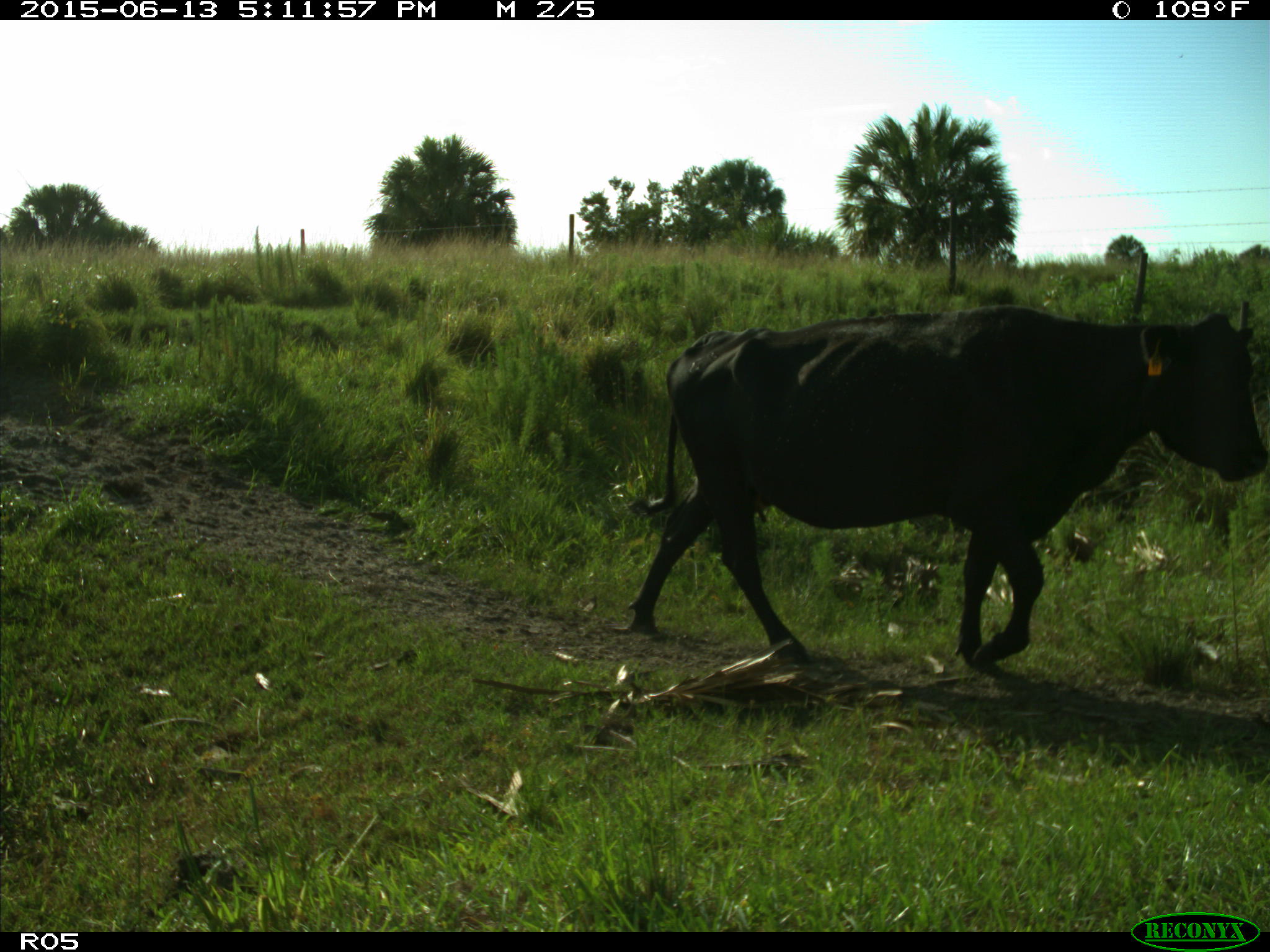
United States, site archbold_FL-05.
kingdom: Animalia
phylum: Chordata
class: Mammalia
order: Artiodactyla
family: Bovidae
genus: Bos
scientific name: Bos taurus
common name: domestic cow